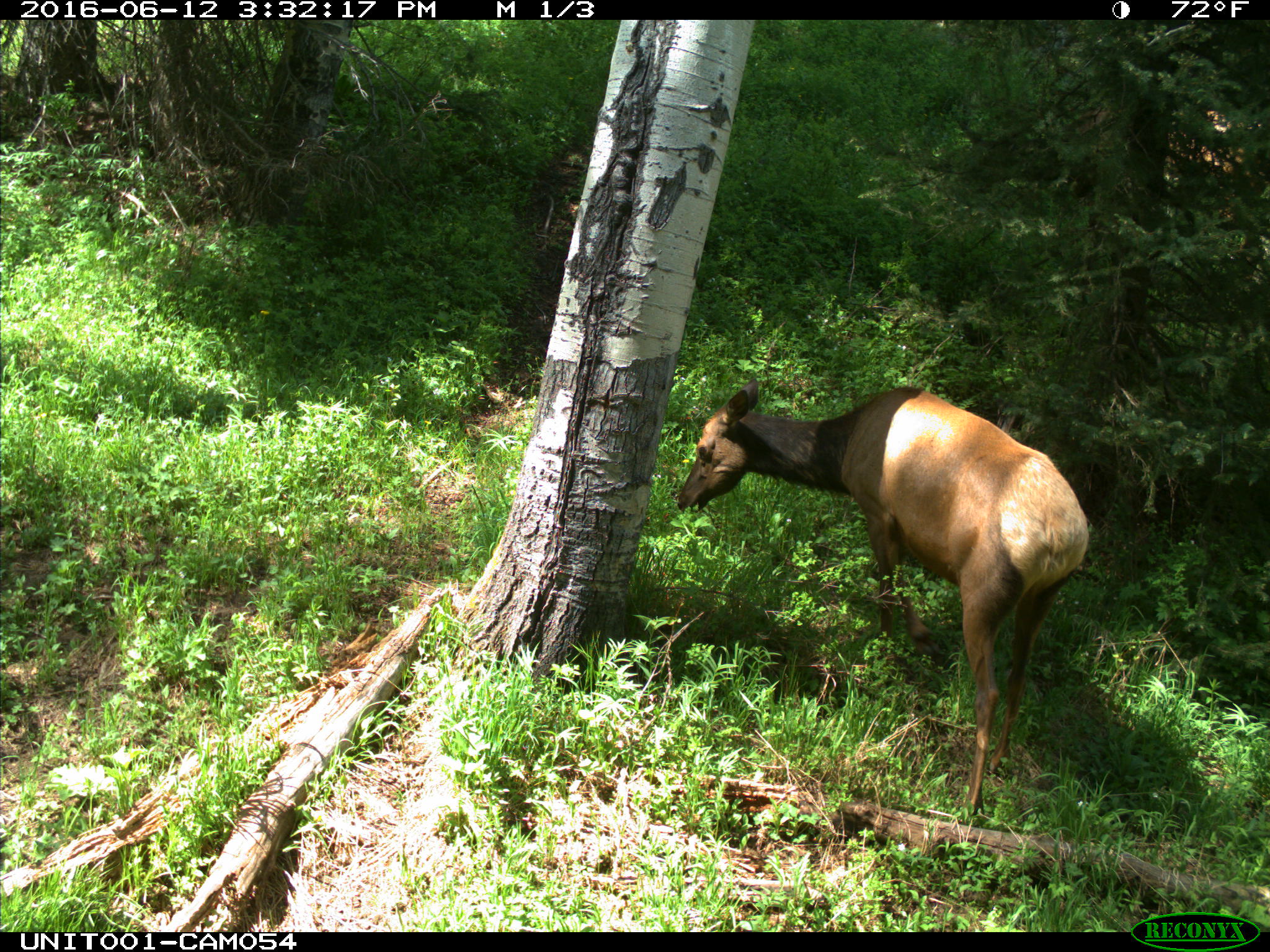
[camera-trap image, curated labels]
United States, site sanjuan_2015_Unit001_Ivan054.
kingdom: Animalia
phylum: Chordata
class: Mammalia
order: Artiodactyla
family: Cervidae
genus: Cervus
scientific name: Cervus elaphus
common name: red deer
Cervus elaphus (red deer).